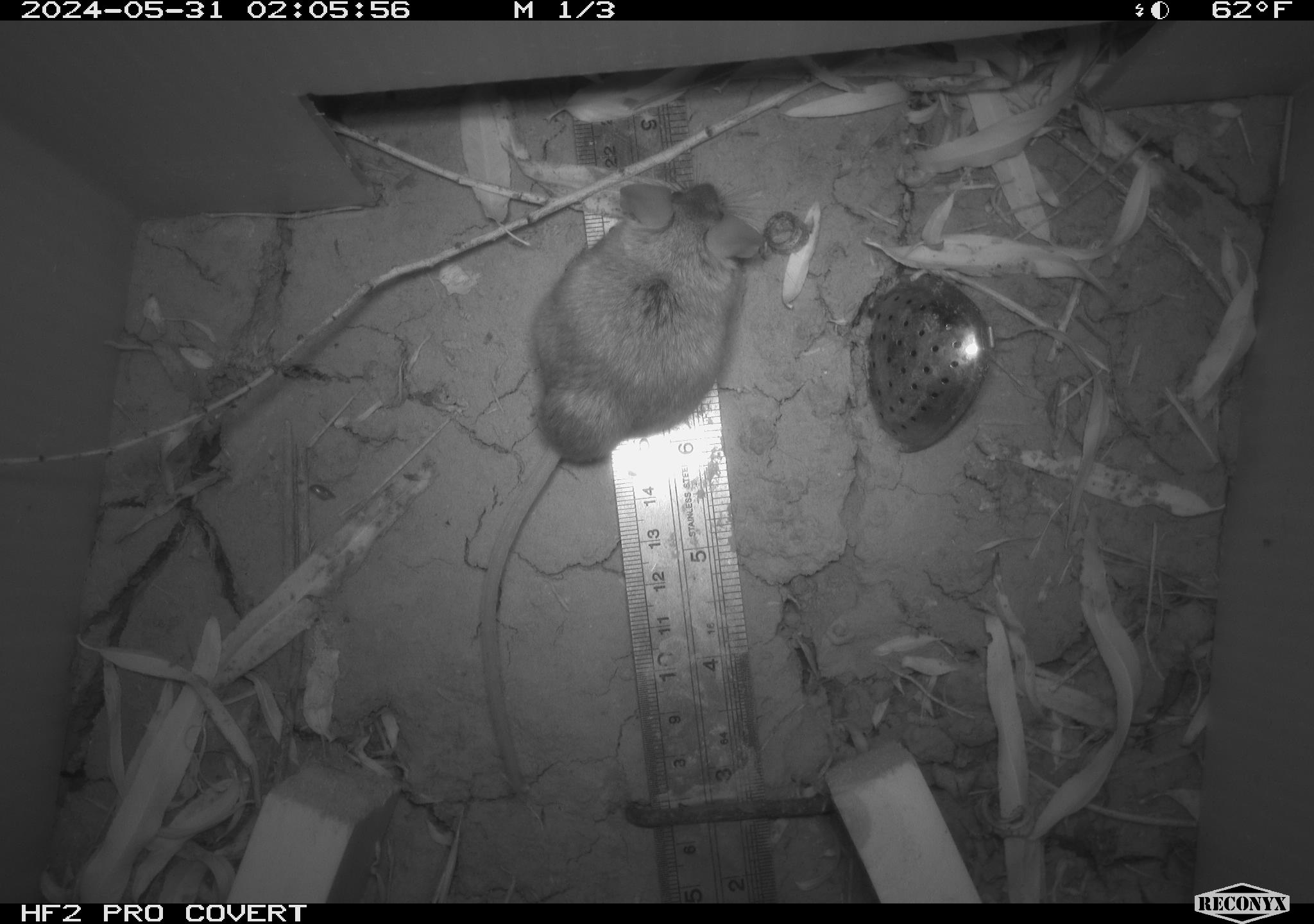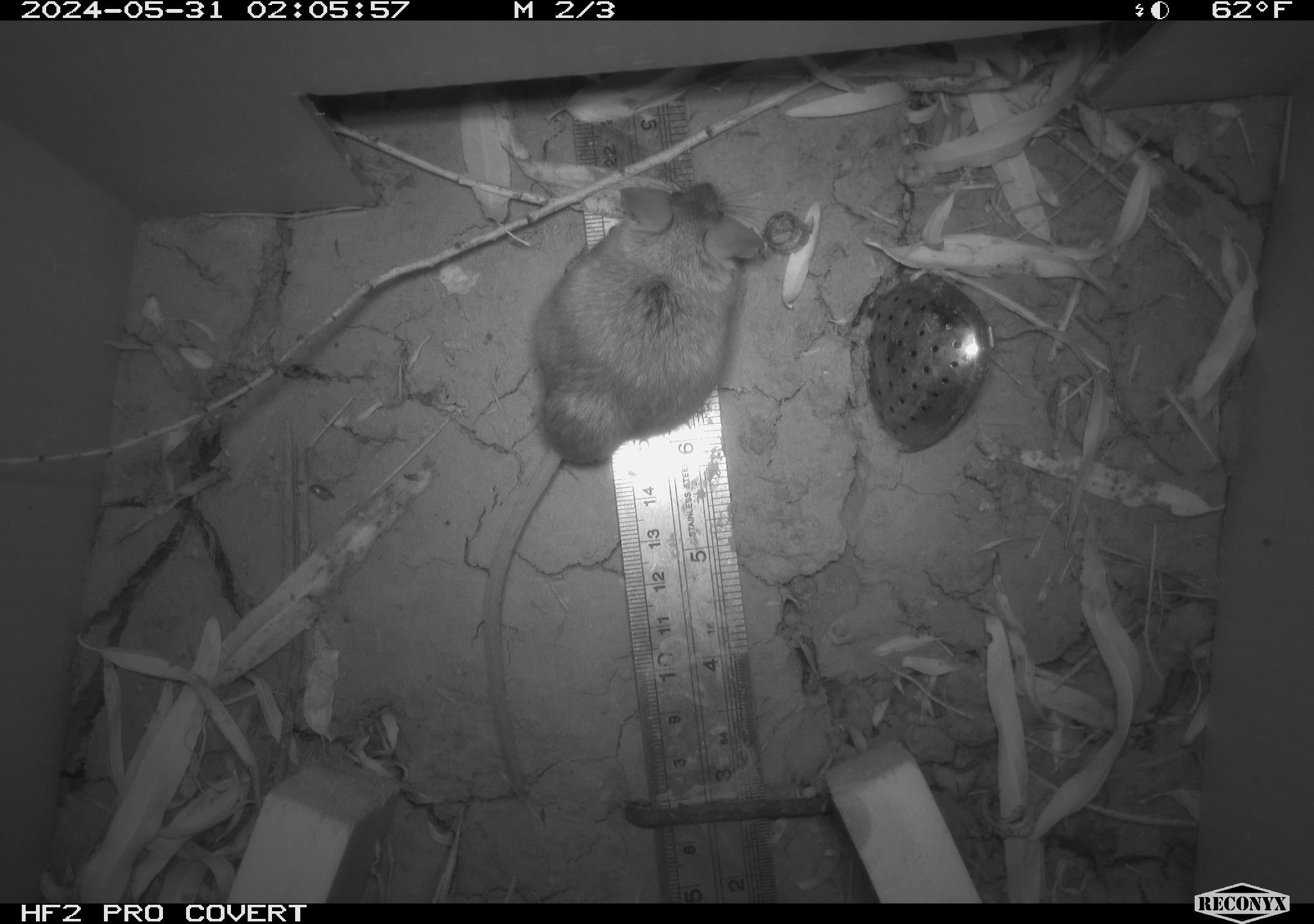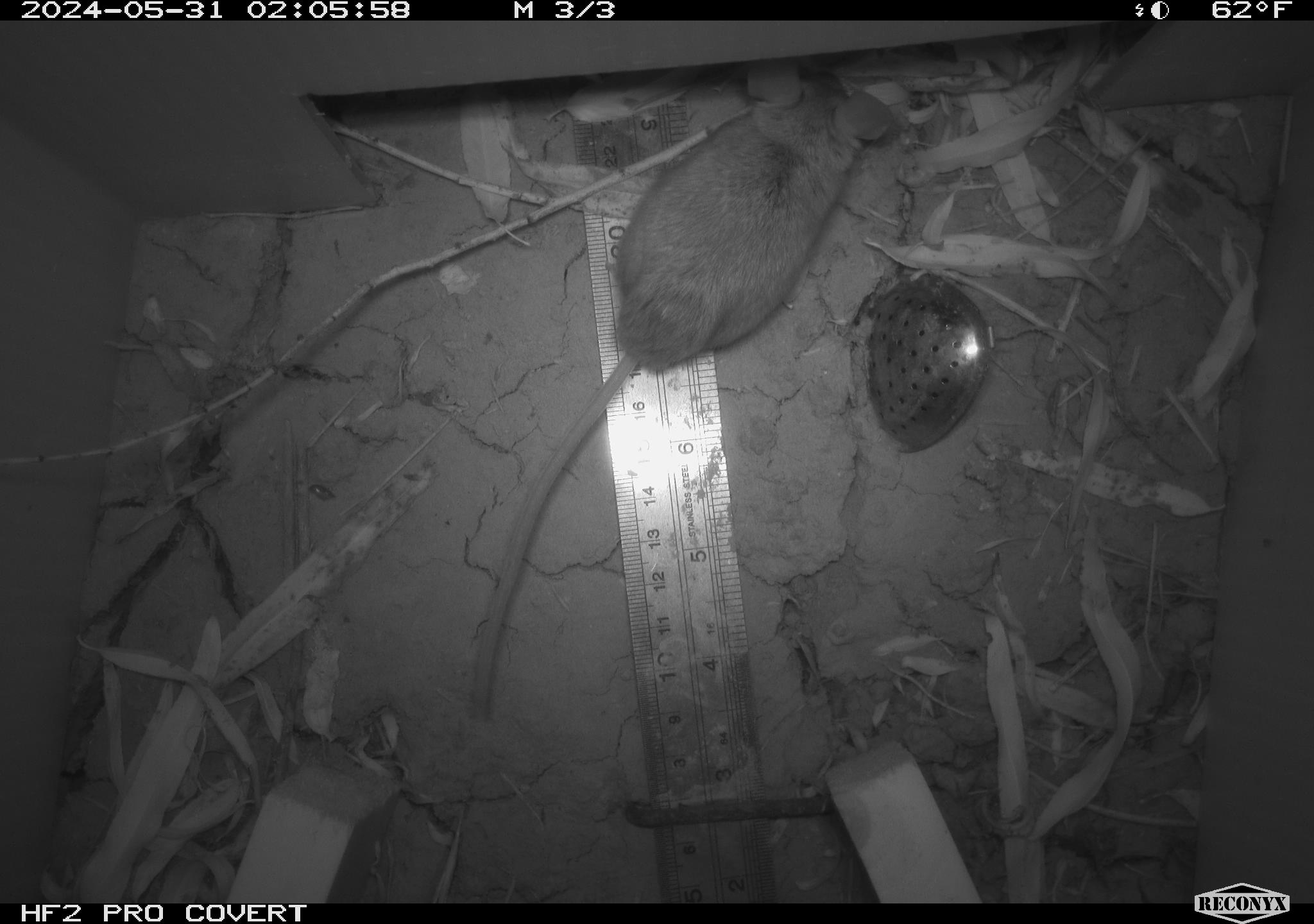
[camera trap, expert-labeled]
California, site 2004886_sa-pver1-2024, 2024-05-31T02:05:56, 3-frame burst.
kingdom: Animalia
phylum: Chordata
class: Mammalia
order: Rodentia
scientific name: Rodentia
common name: mouse species